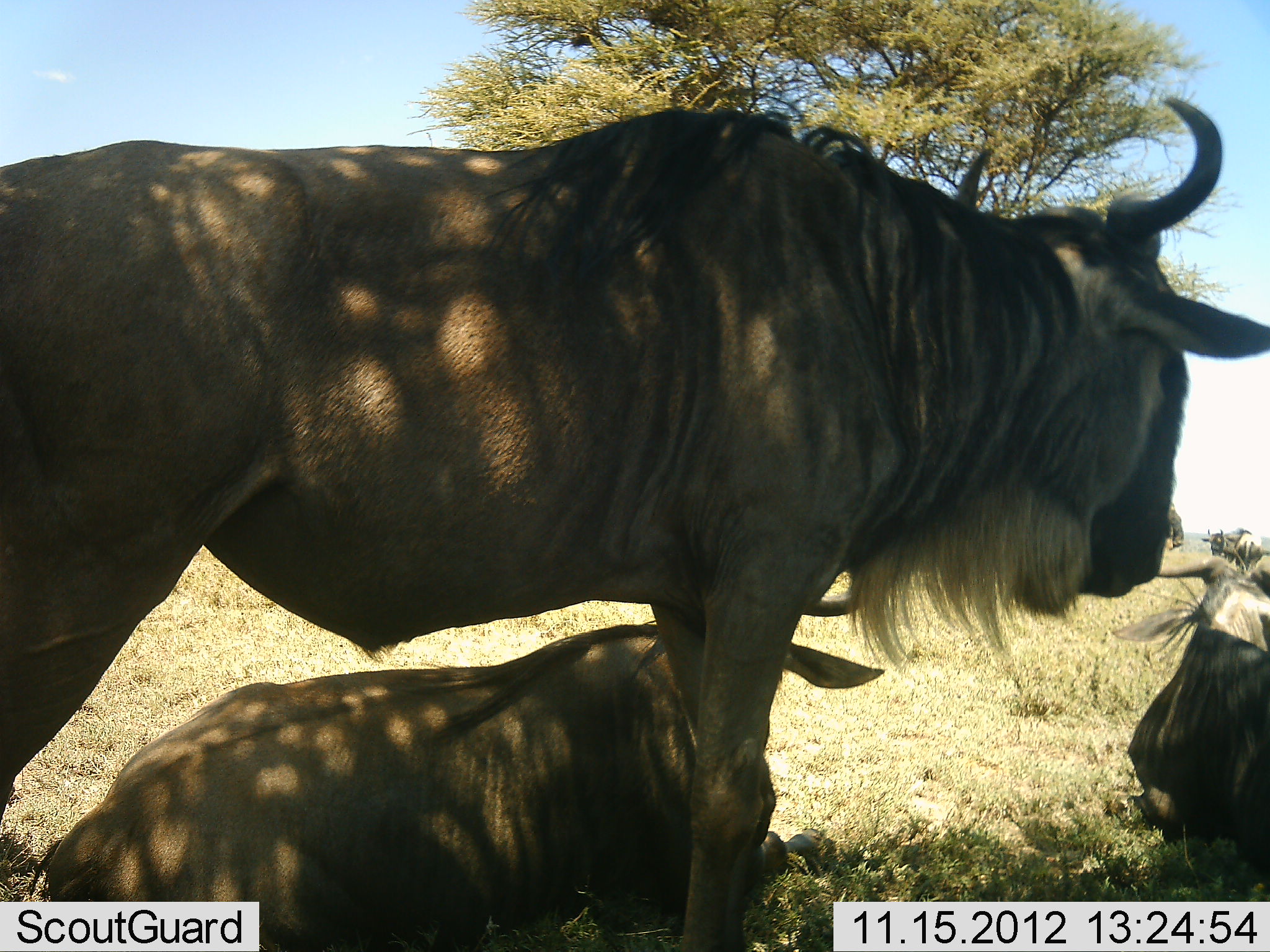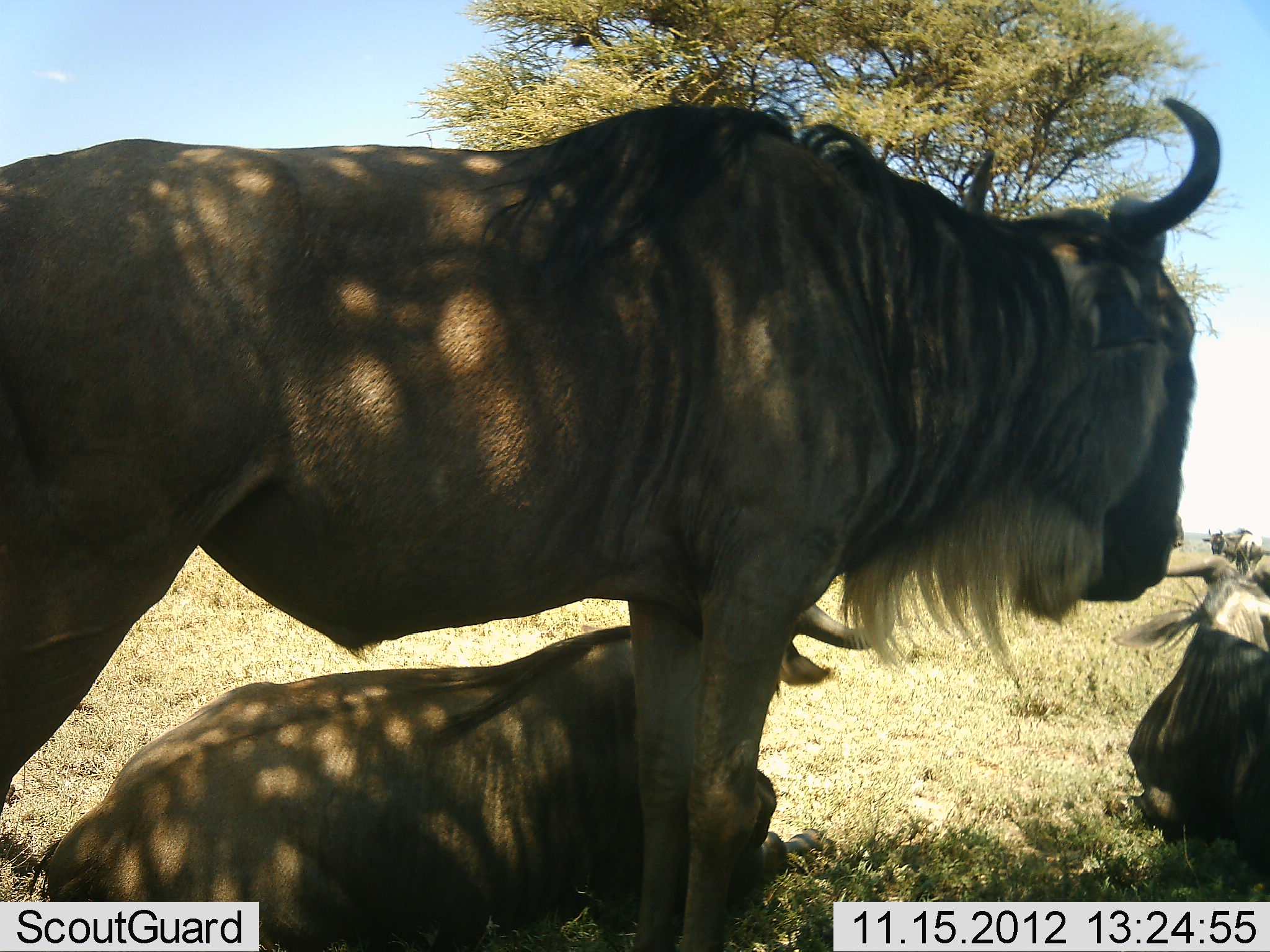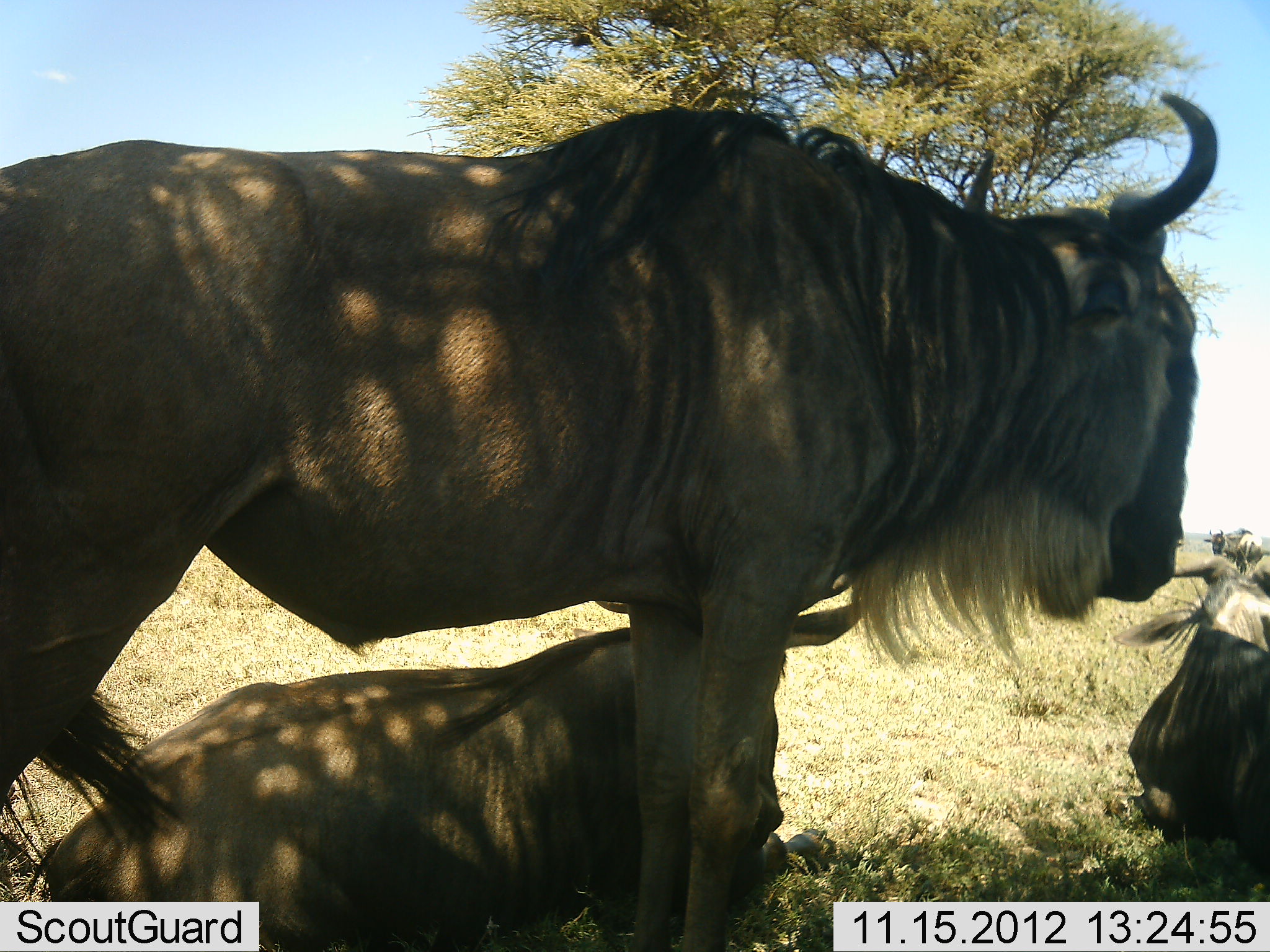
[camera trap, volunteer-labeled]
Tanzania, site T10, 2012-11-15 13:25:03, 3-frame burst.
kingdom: Animalia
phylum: Chordata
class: Mammalia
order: Artiodactyla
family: Bovidae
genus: Connochaetes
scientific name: Connochaetes taurinus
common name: blue wildebeest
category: wildebeest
Wildebeest (blue wildebeest) (Connochaetes taurinus), count 6. Behavior (volunteer vote fractions): standing 80%, resting 100%, moving 0%, interacting 0%. Young present (vote fraction): 0%. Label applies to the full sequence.